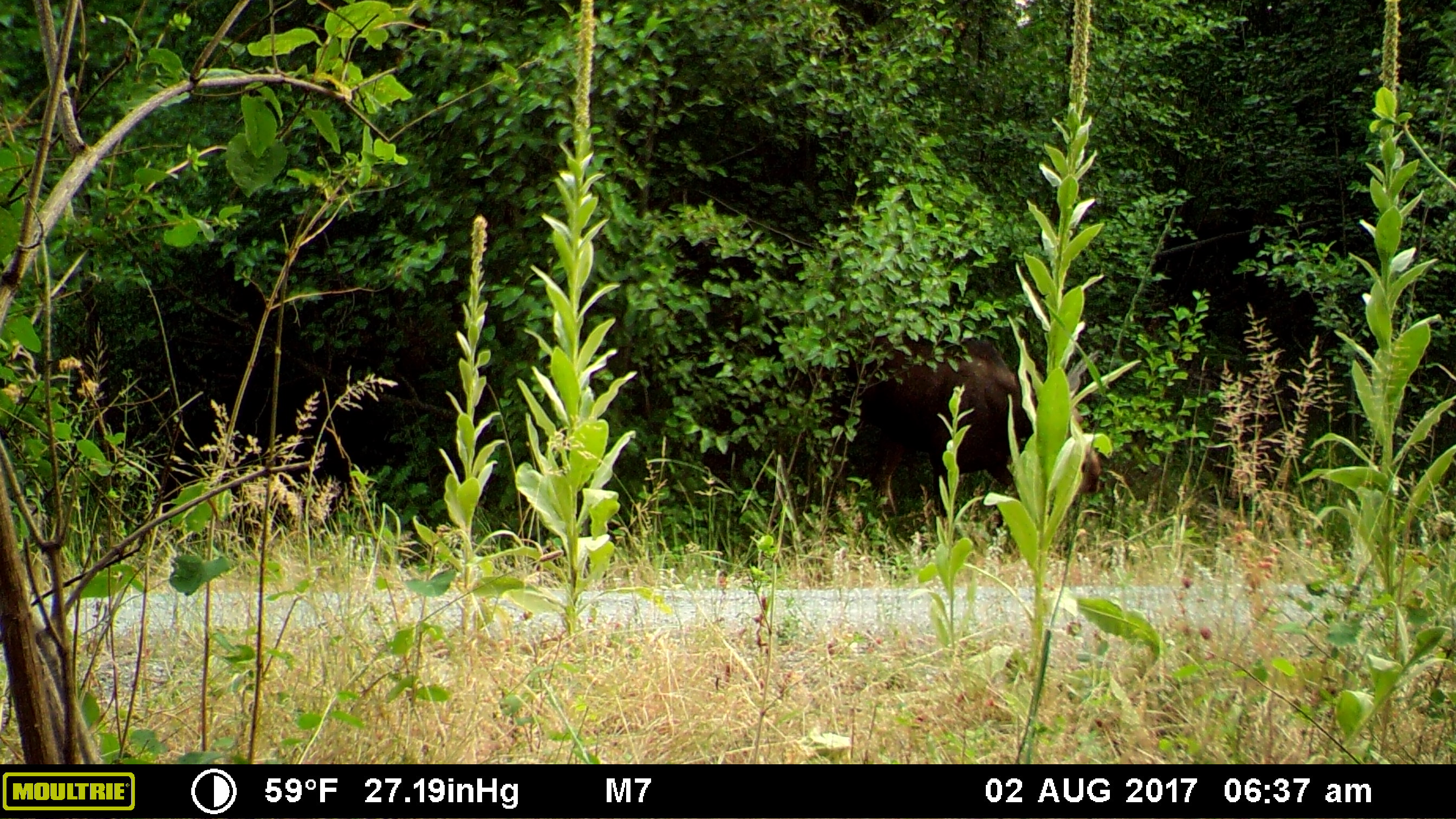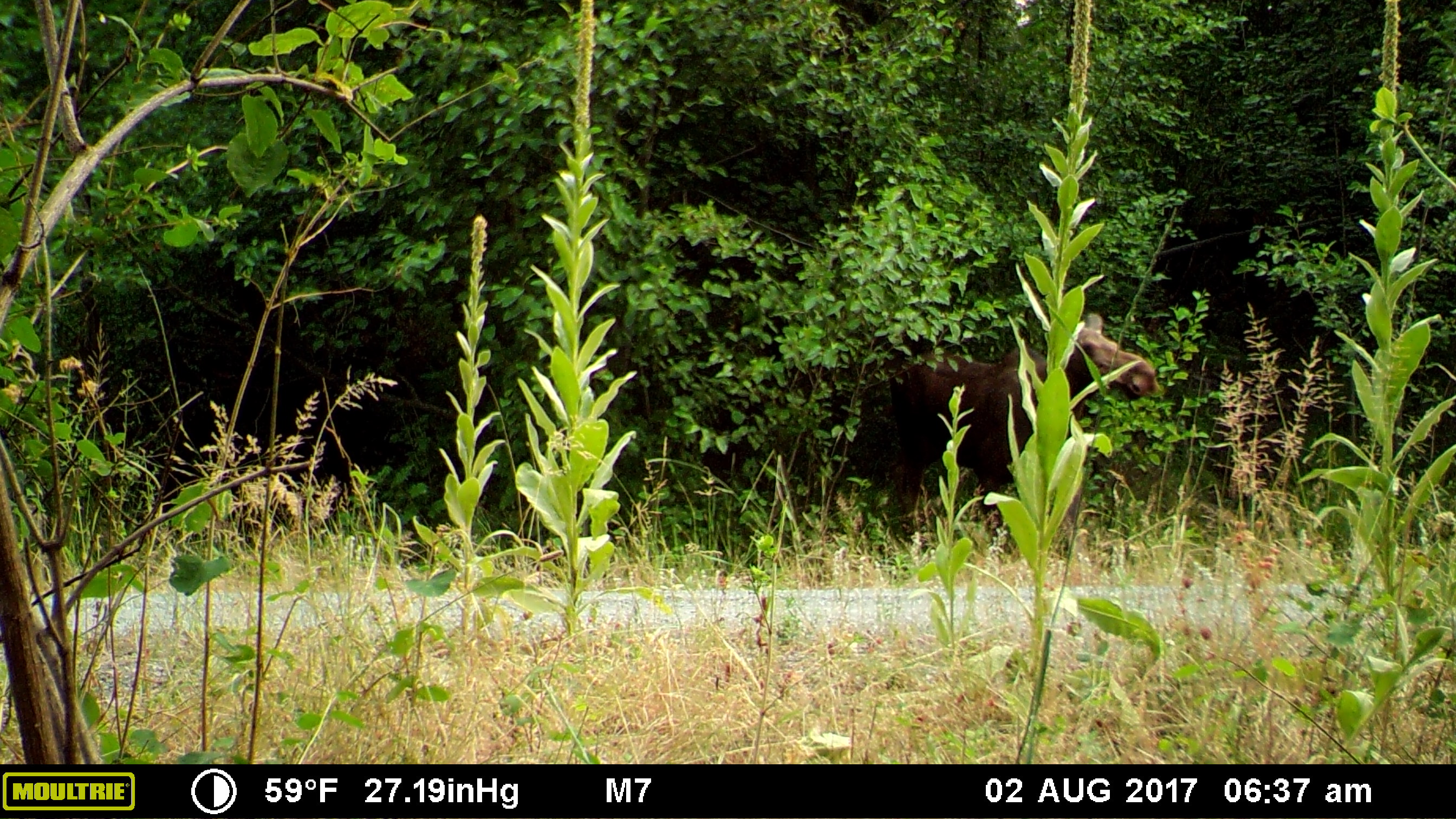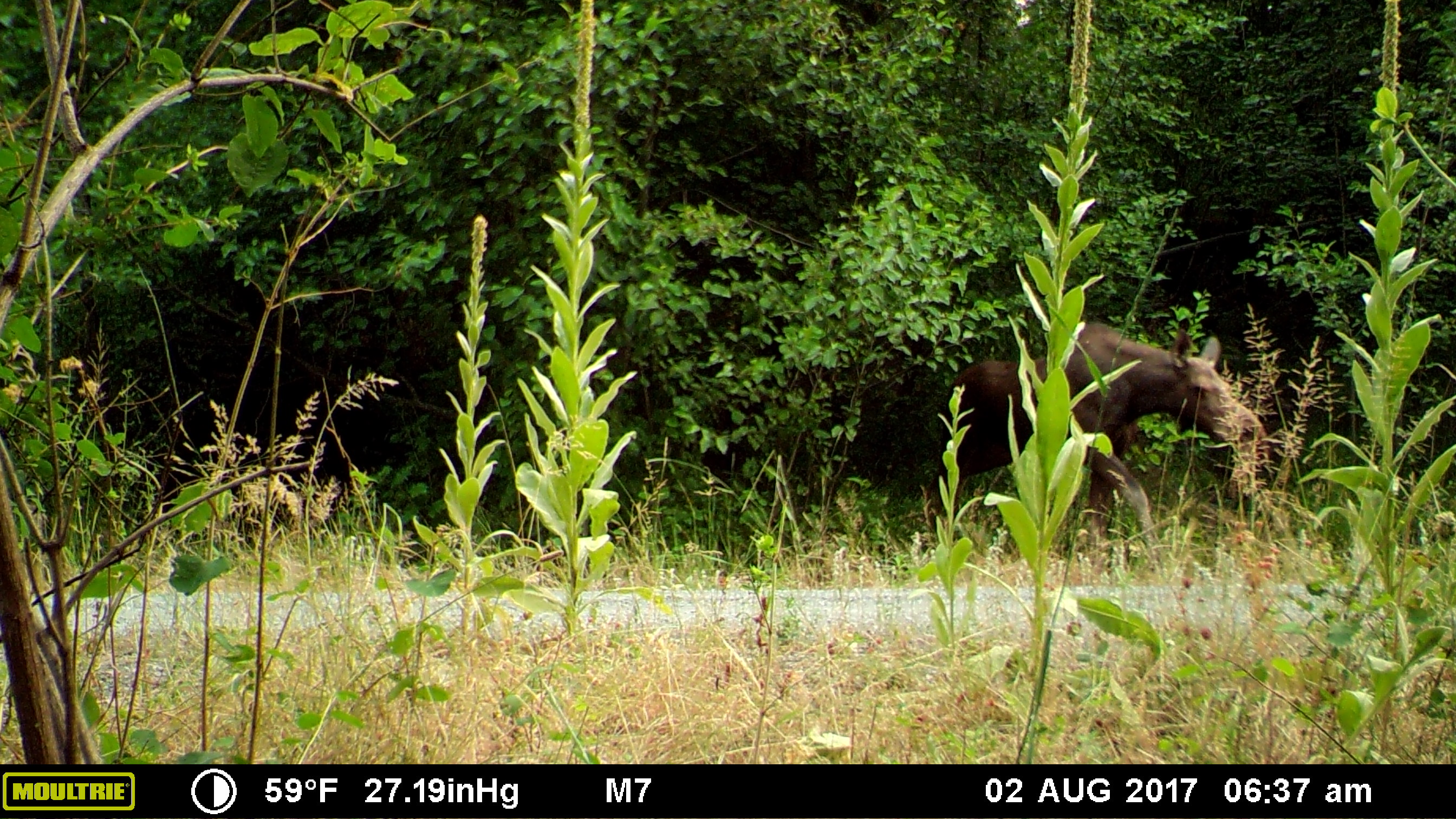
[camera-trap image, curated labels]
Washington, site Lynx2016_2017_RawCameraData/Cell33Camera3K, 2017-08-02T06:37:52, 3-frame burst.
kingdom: Animalia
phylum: Chordata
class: Mammalia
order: Artiodactyla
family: Cervidae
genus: Alces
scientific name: Alces alces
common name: moose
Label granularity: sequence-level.